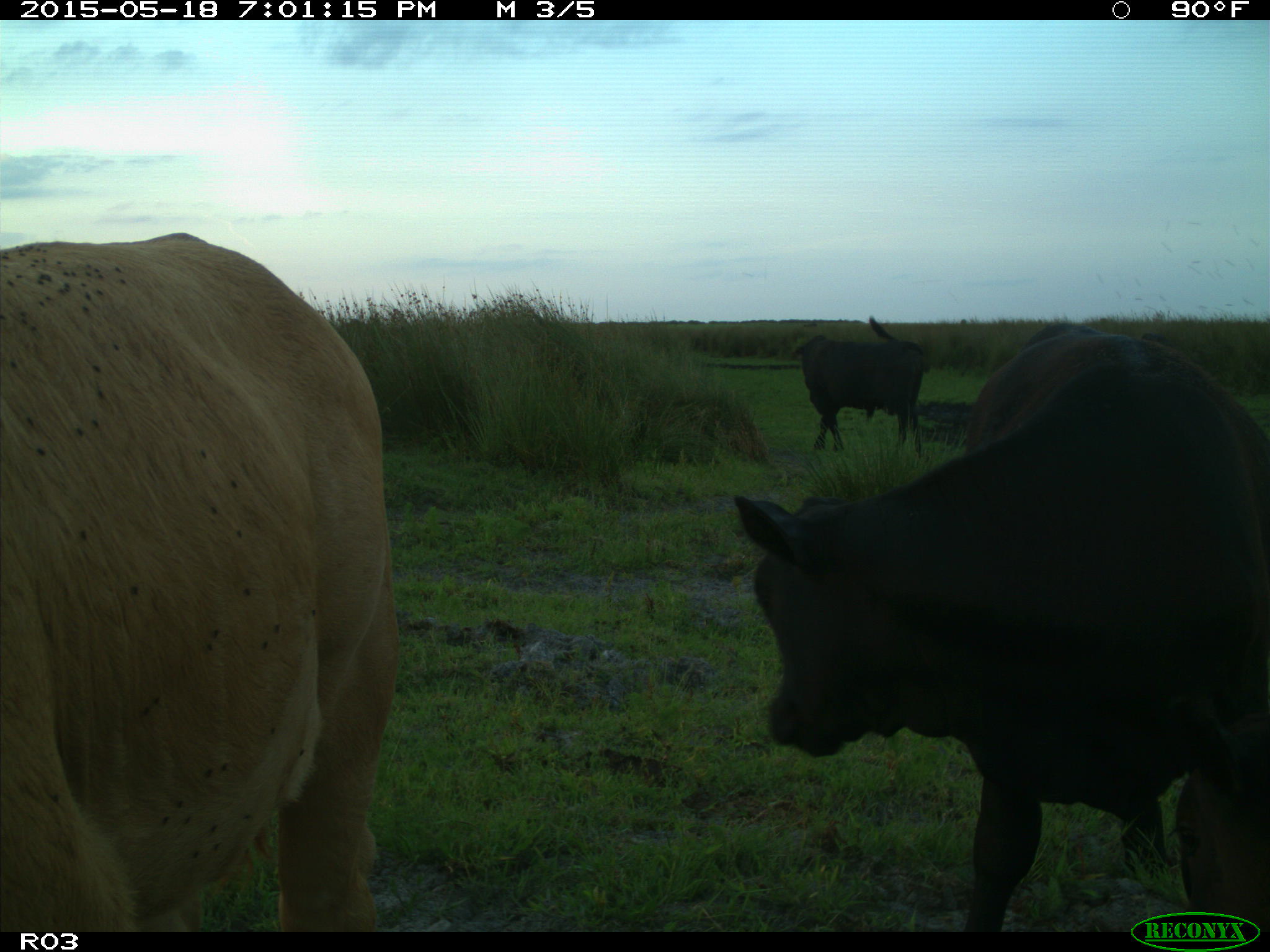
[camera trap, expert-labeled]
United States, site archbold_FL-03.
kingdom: Animalia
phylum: Chordata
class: Mammalia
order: Artiodactyla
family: Bovidae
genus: Bos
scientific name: Bos taurus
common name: domestic cow